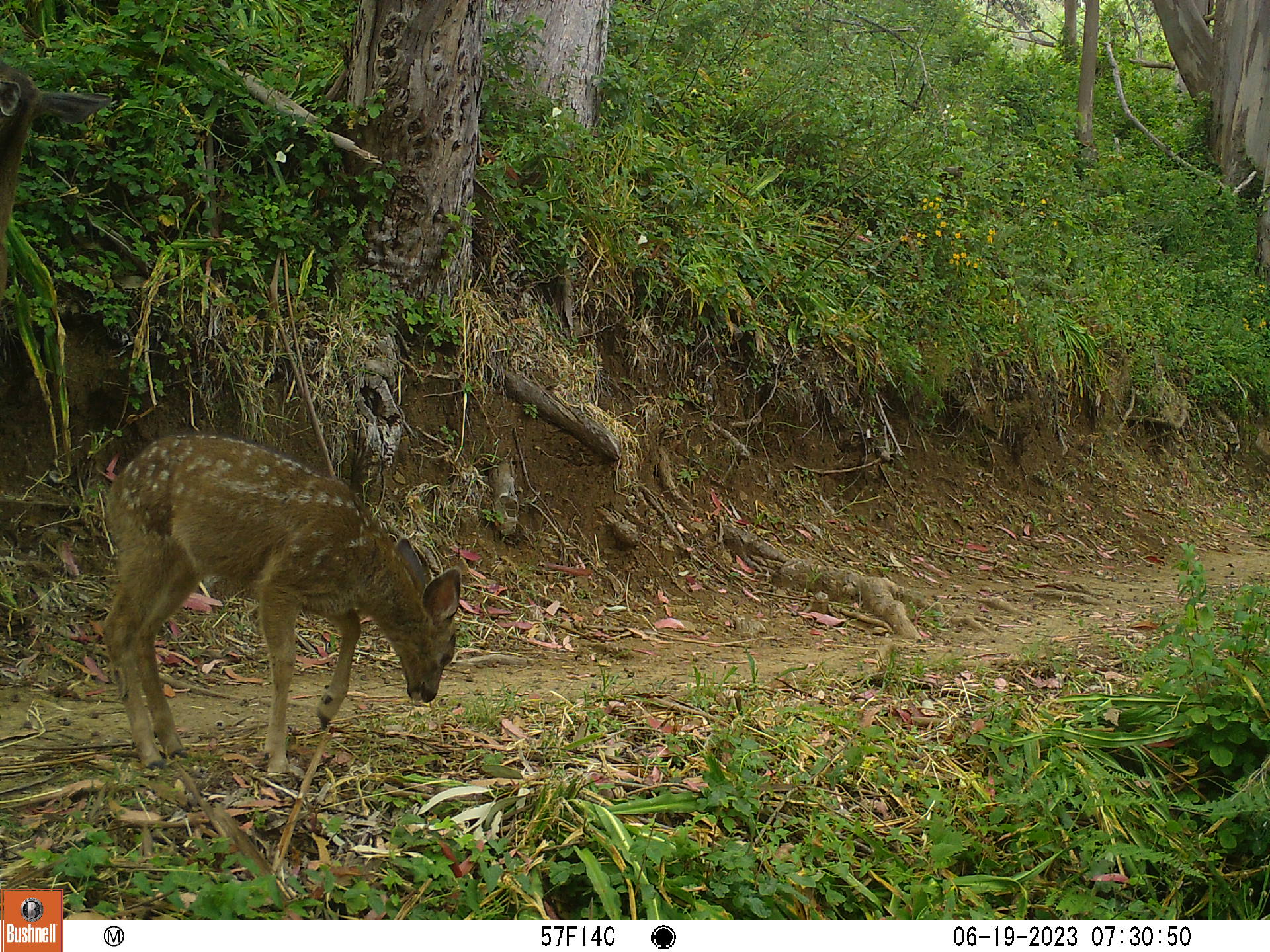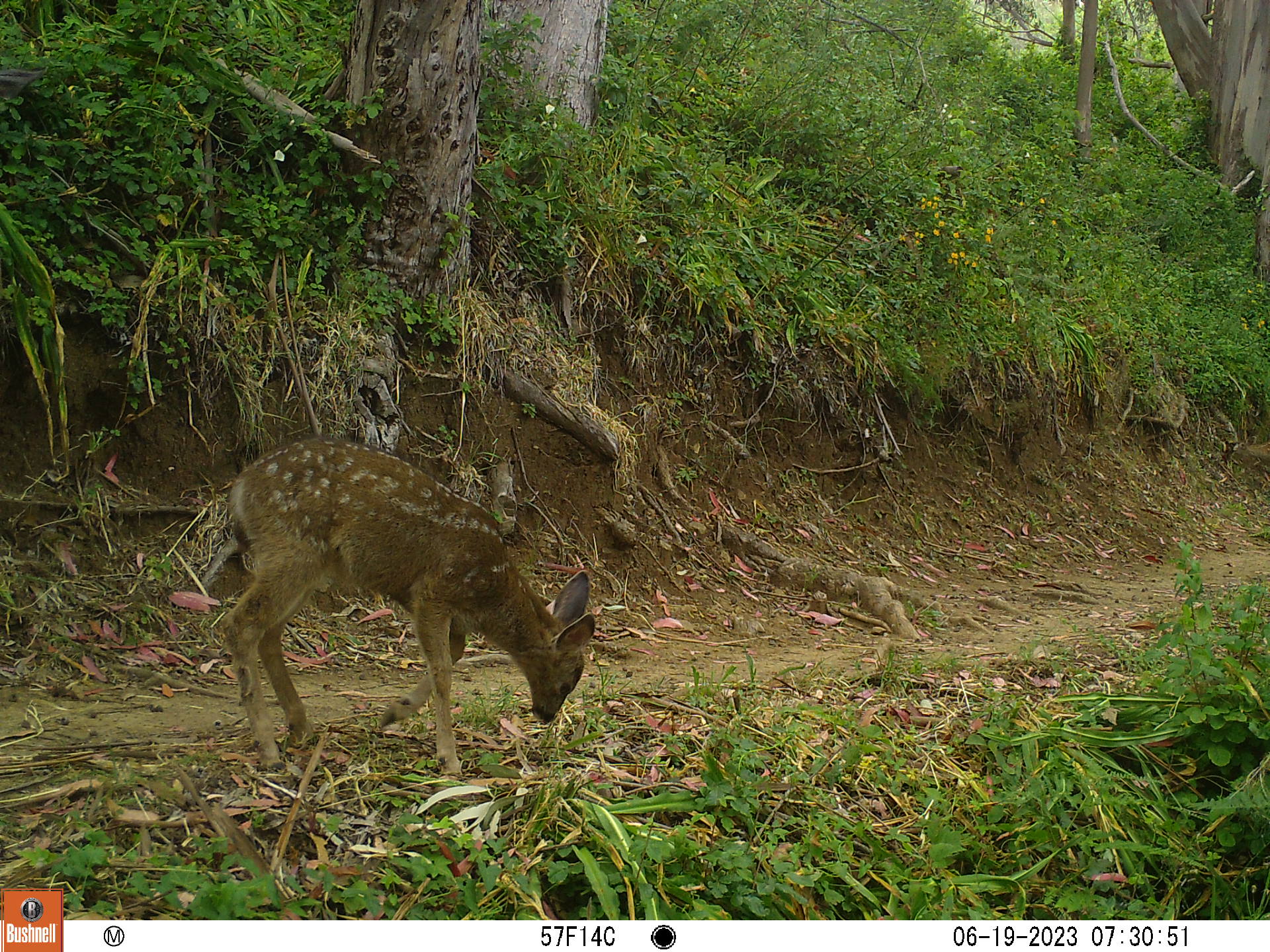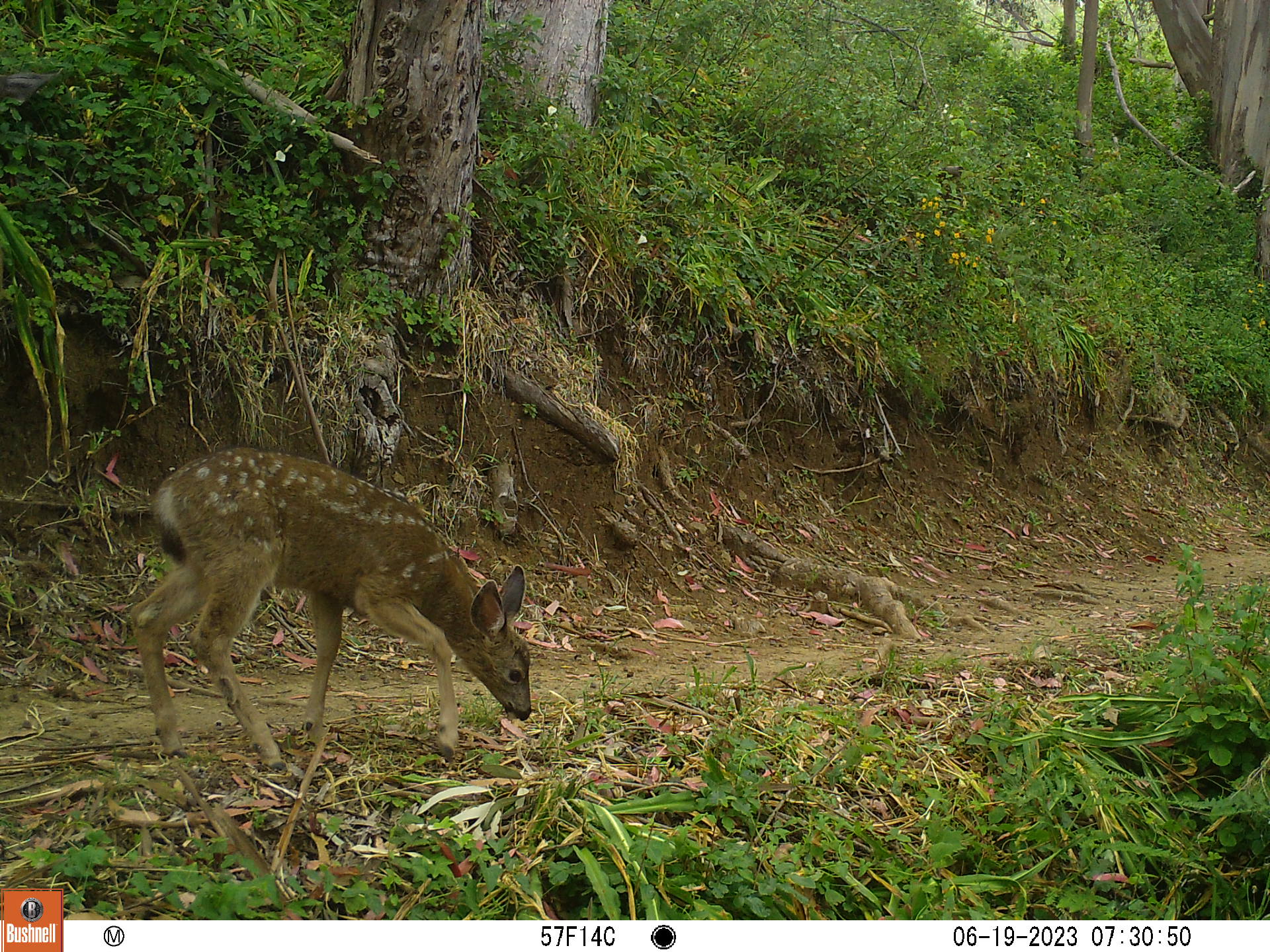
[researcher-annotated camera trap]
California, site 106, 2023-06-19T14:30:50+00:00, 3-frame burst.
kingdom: Animalia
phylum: Chordata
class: Mammalia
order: Artiodactyla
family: Cervidae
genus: Odocoileus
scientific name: Odocoileus hemionus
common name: mule deer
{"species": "mule deer (Odocoileus hemionus)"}